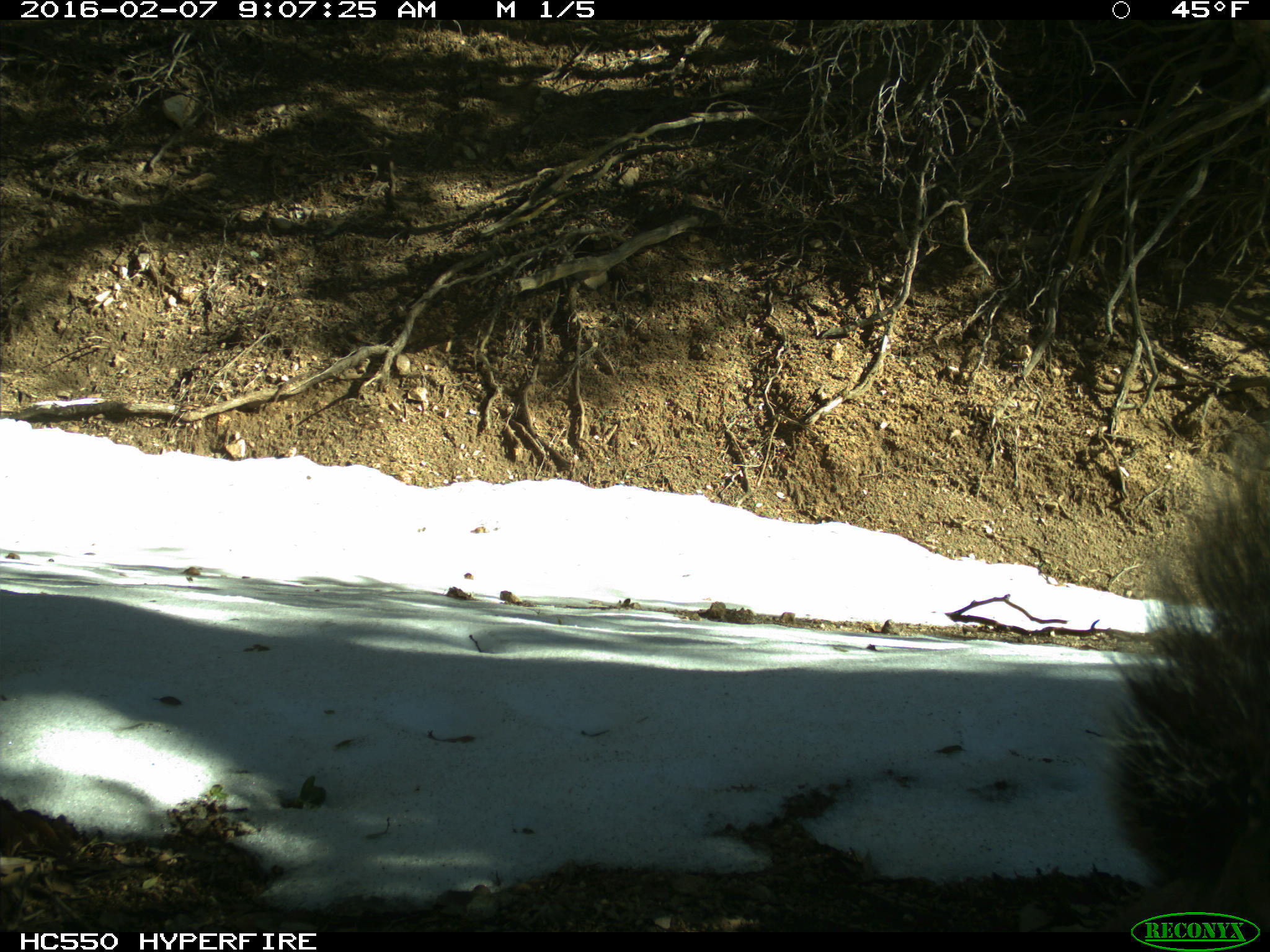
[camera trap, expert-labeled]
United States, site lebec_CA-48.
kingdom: Animalia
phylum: Chordata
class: Mammalia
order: Rodentia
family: Sciuridae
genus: Sciurus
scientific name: Sciurus carolinensis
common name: eastern gray squirrel